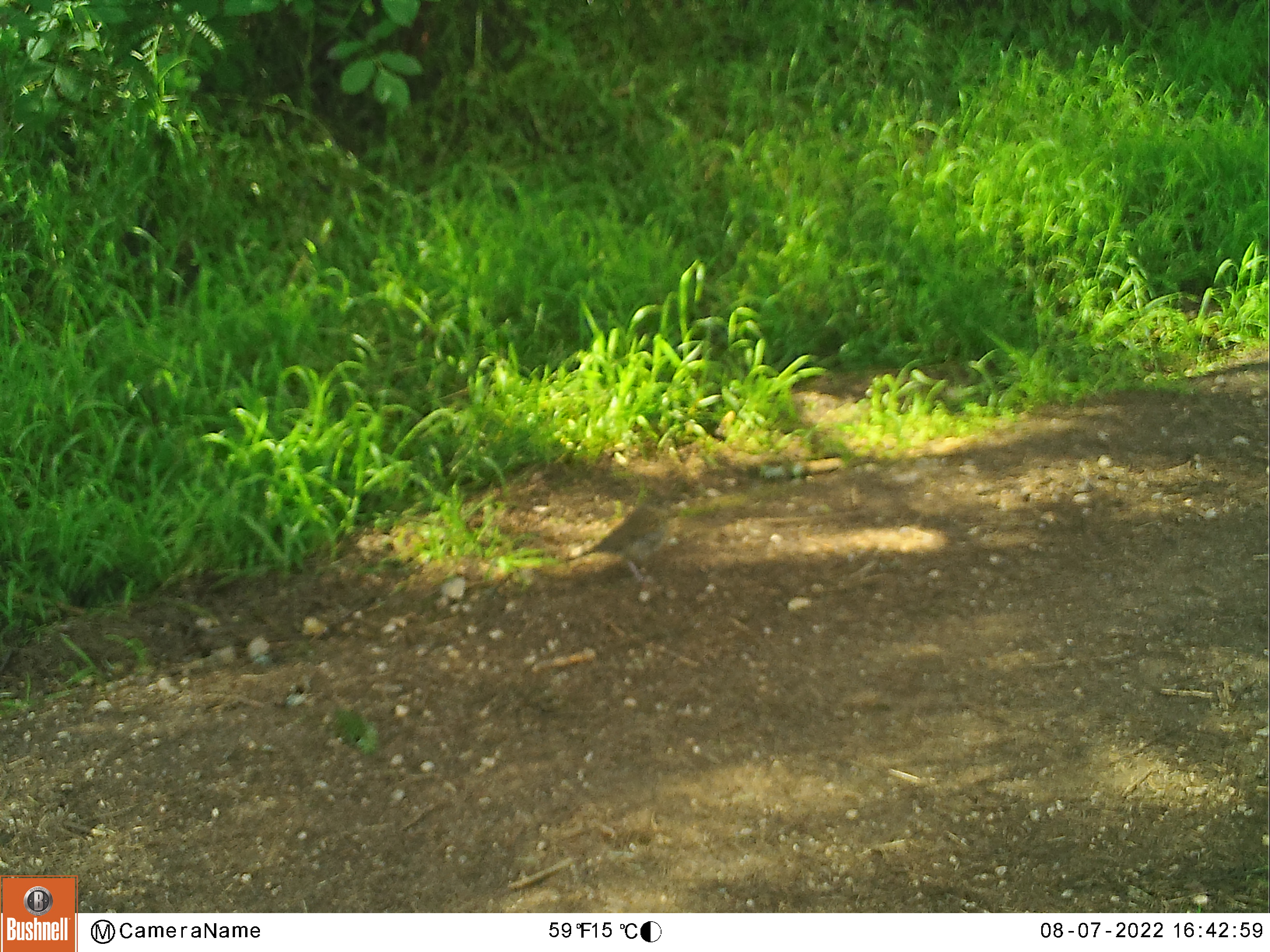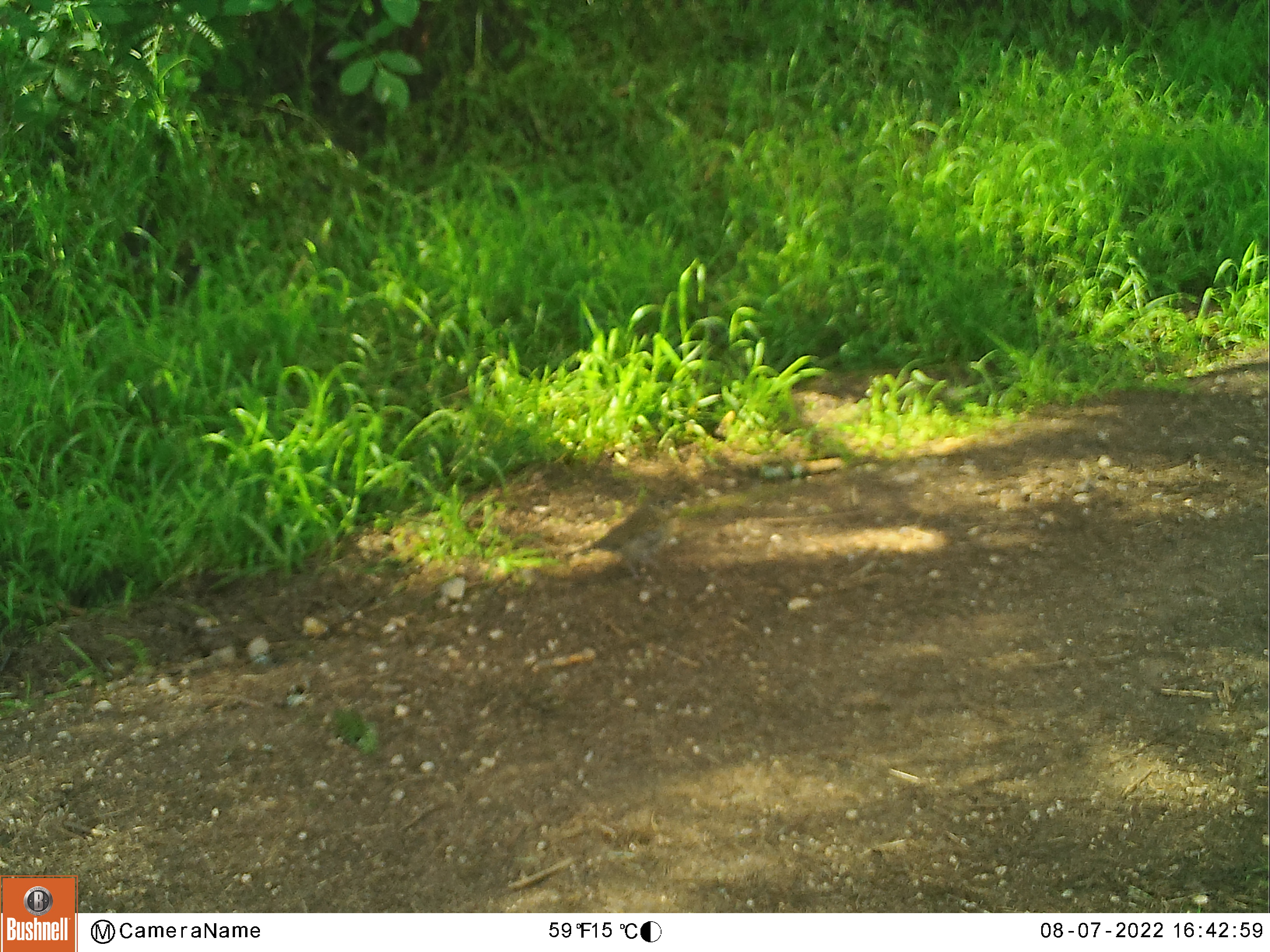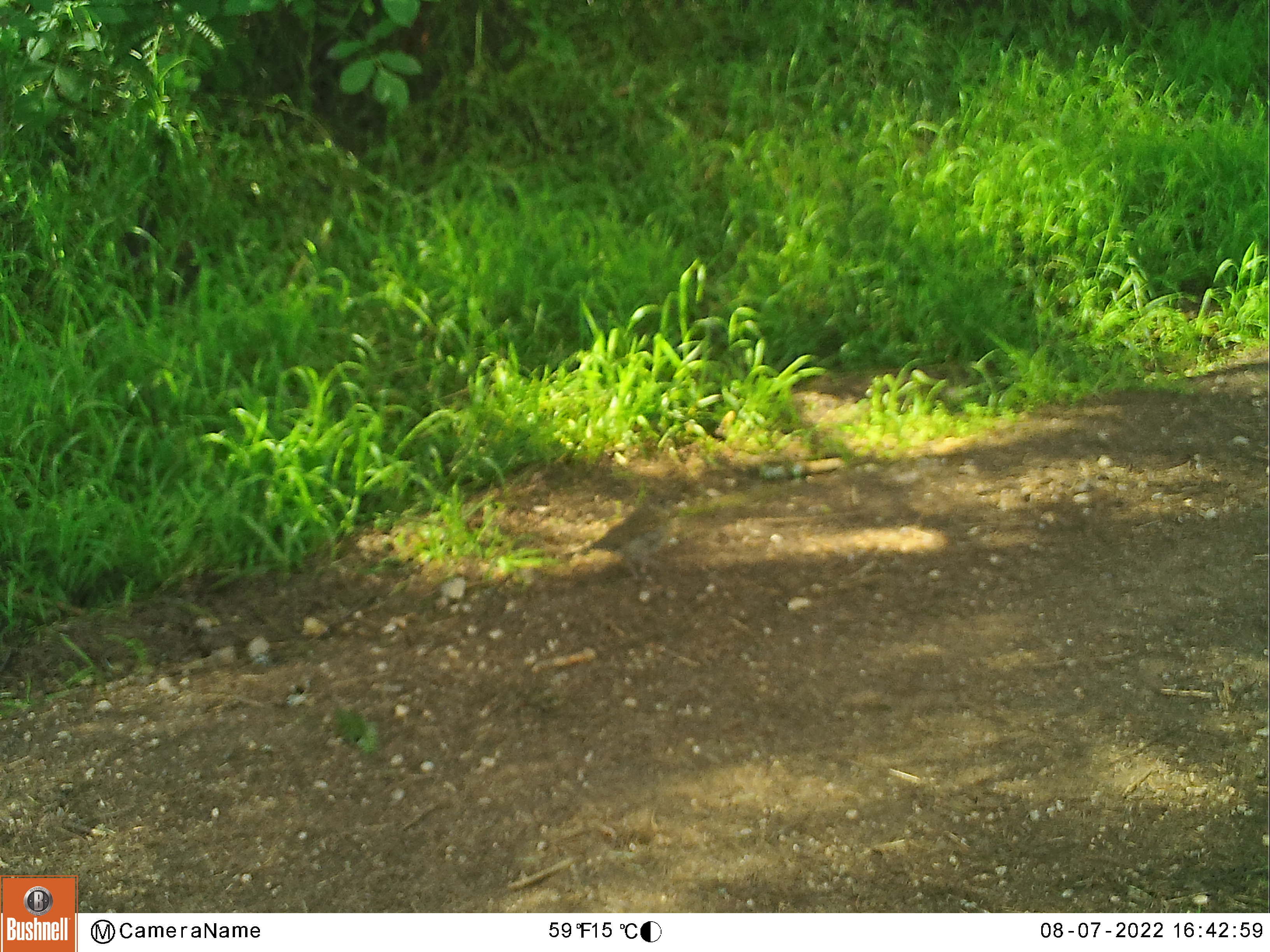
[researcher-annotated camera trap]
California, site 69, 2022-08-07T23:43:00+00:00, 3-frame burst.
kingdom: Animalia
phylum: Chordata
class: Aves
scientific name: Aves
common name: bird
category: unknown bird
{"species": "unknown bird (bird) (Aves)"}